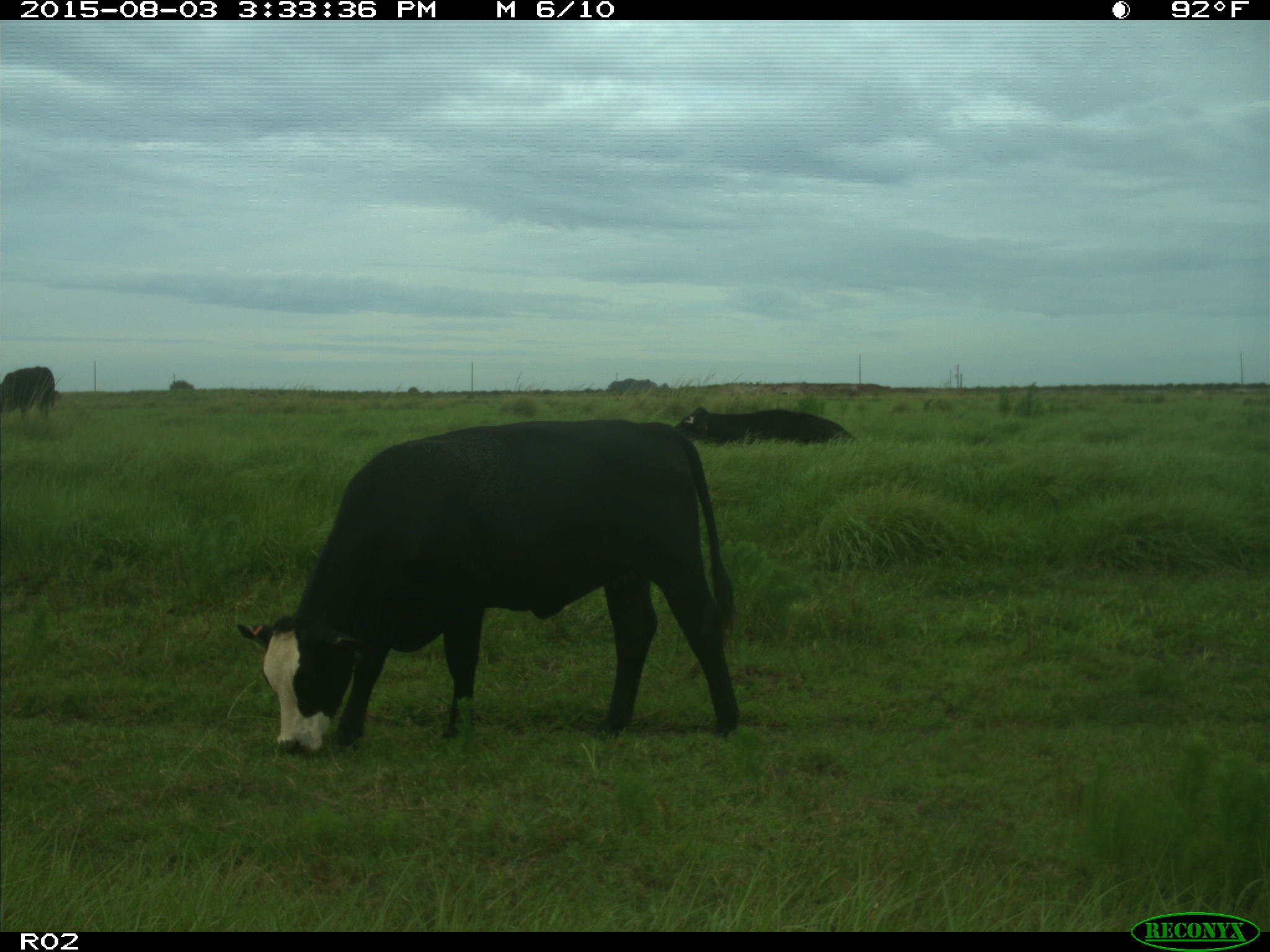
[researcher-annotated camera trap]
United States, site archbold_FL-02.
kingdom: Animalia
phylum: Chordata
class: Mammalia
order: Artiodactyla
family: Bovidae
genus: Bos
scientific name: Bos taurus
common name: domestic cow